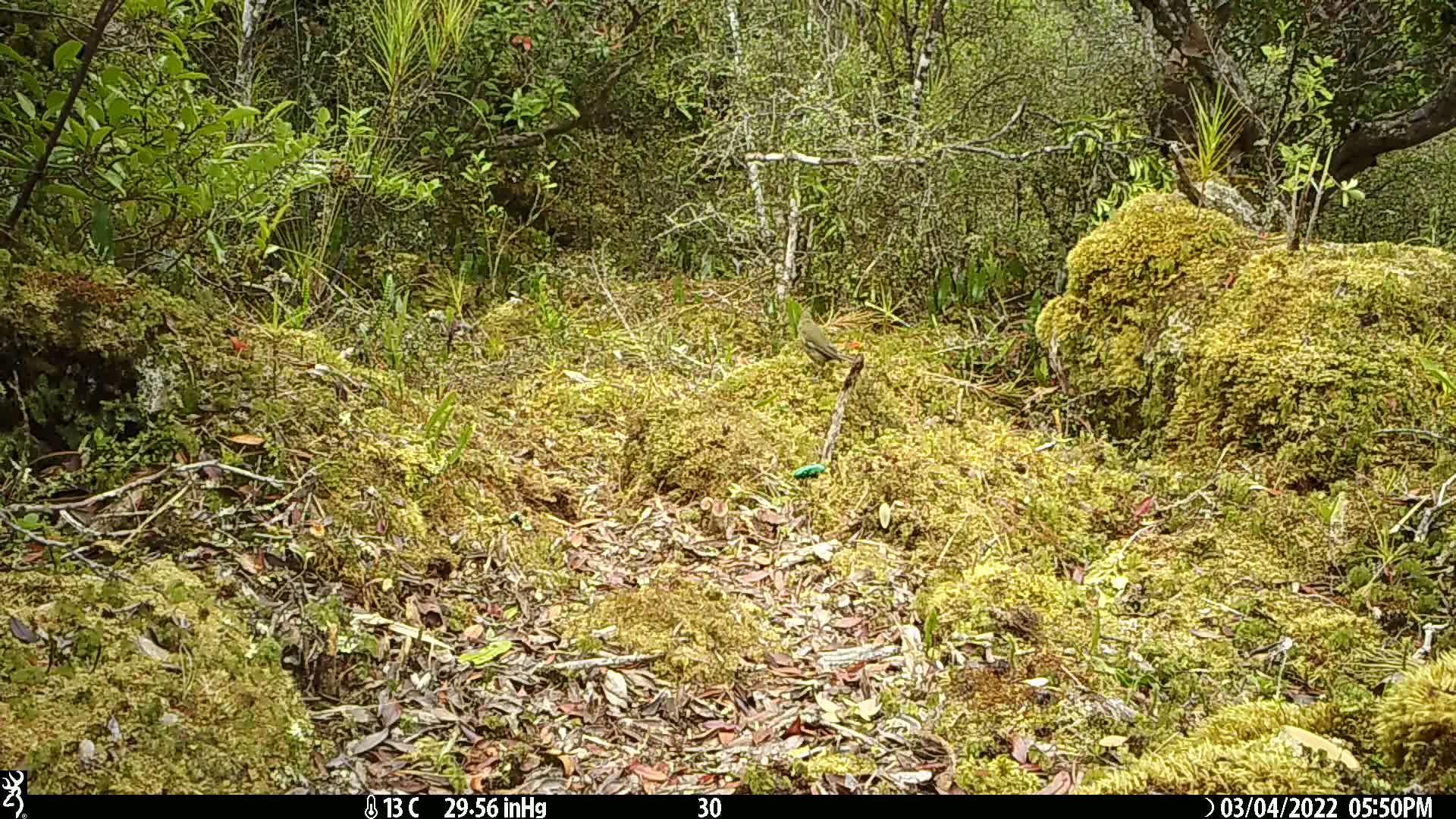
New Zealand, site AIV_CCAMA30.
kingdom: Animalia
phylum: Chordata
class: Aves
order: Passeriformes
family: Meliphagidae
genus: Anthornis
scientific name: Anthornis melanura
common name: new zealand bellbird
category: bellbird